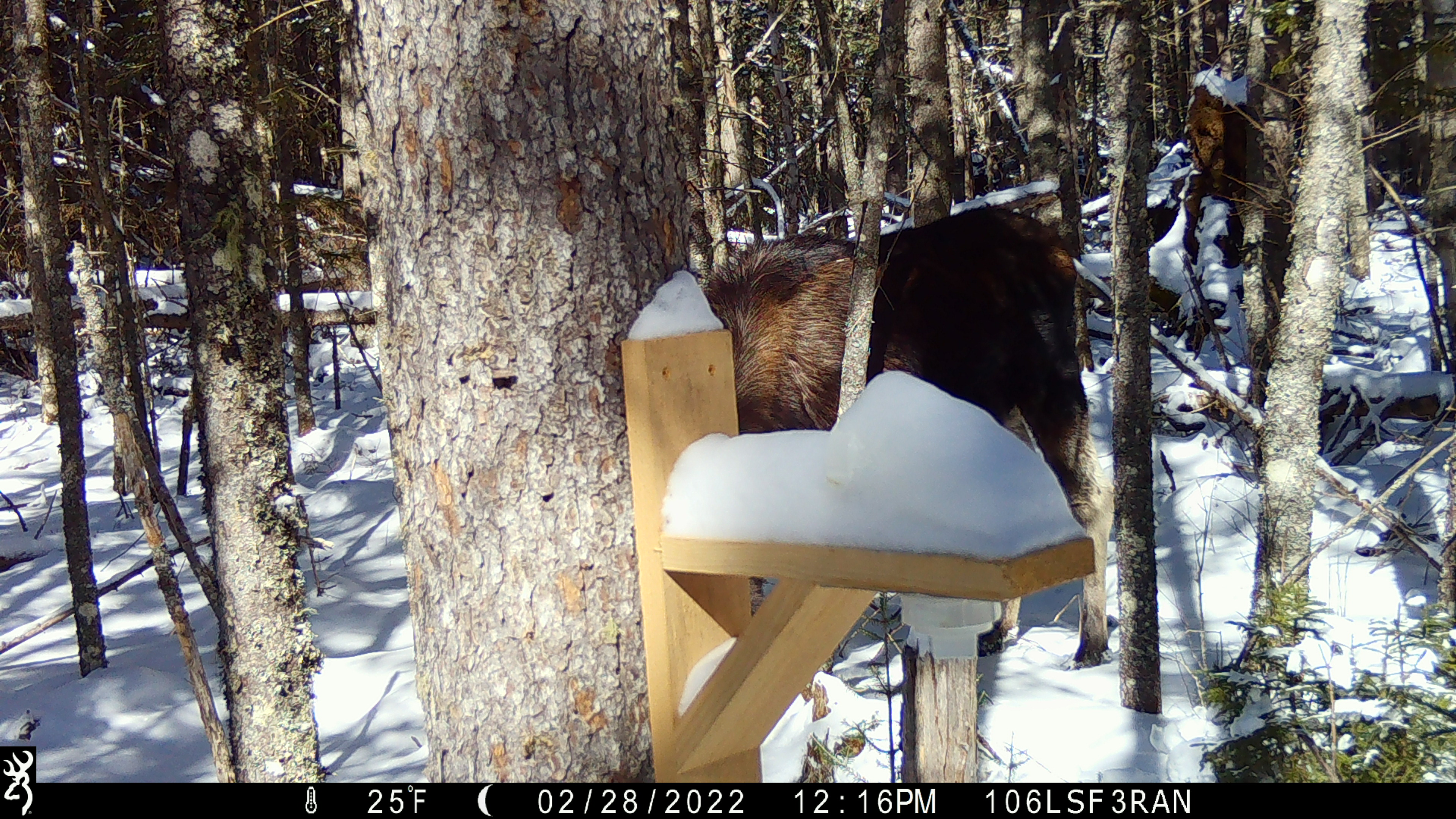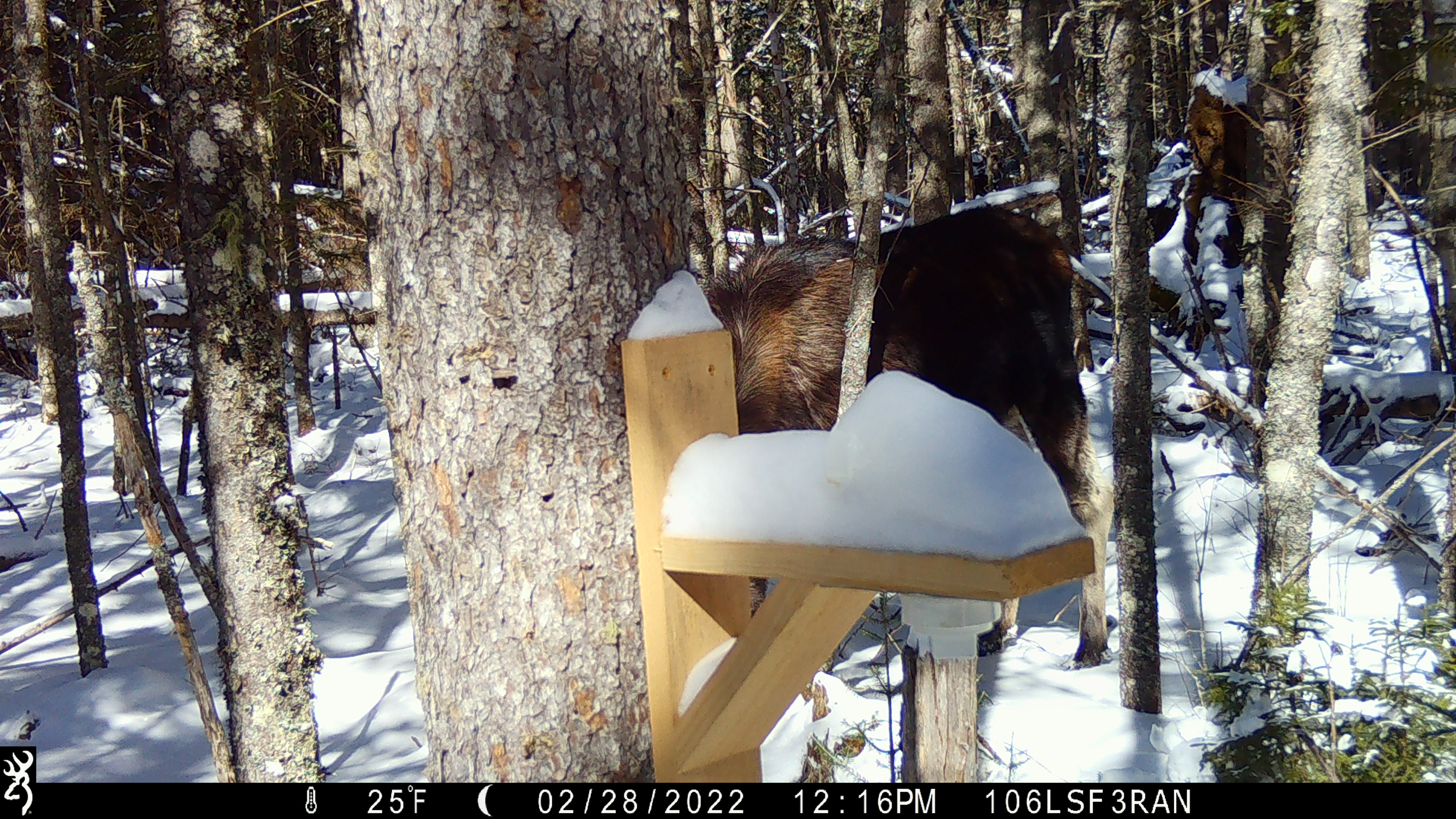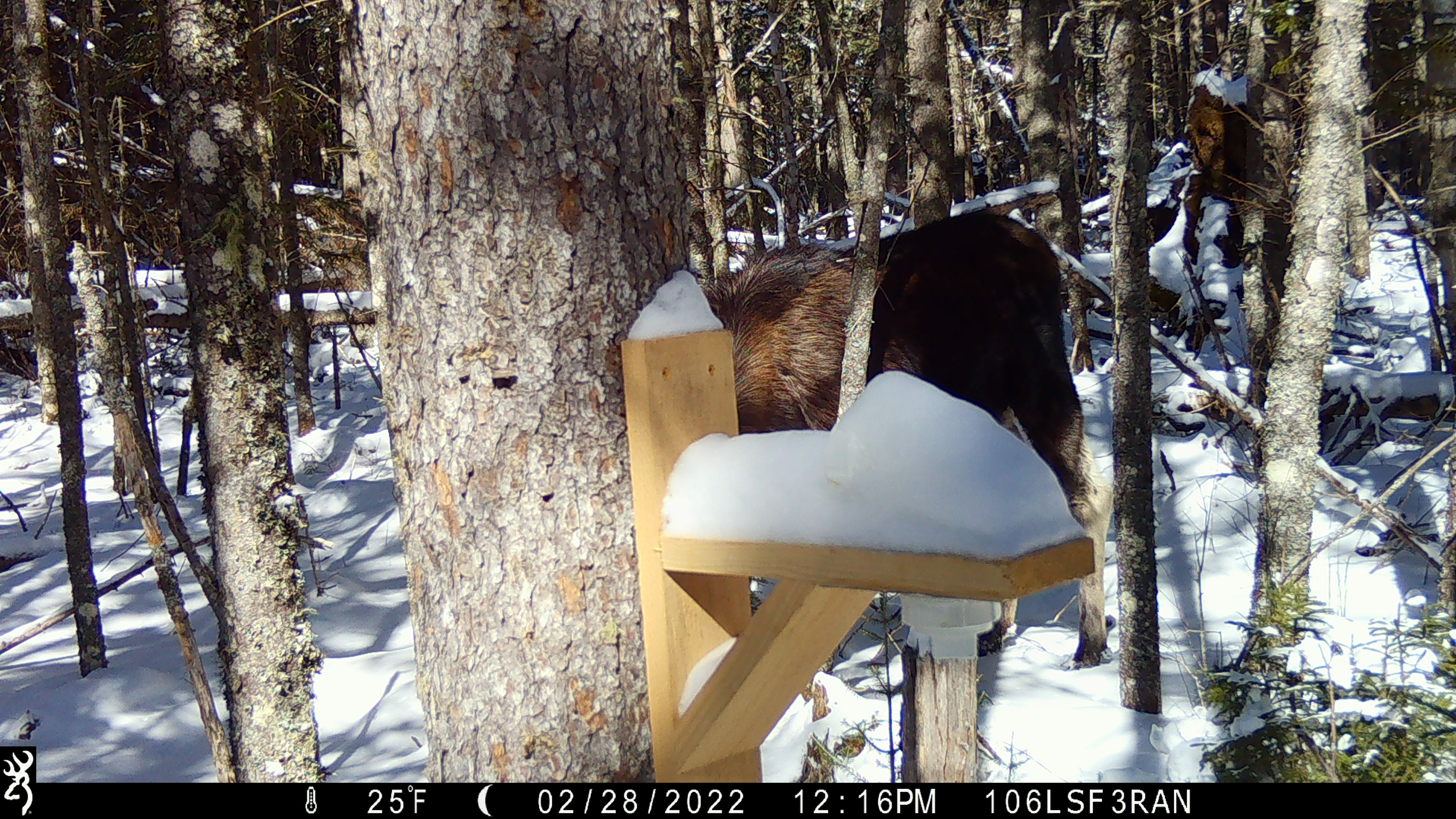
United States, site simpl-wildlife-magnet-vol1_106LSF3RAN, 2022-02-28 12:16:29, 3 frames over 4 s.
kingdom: Animalia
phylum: Chordata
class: Mammalia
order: Artiodactyla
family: Cervidae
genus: Alces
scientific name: Alces alces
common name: moose